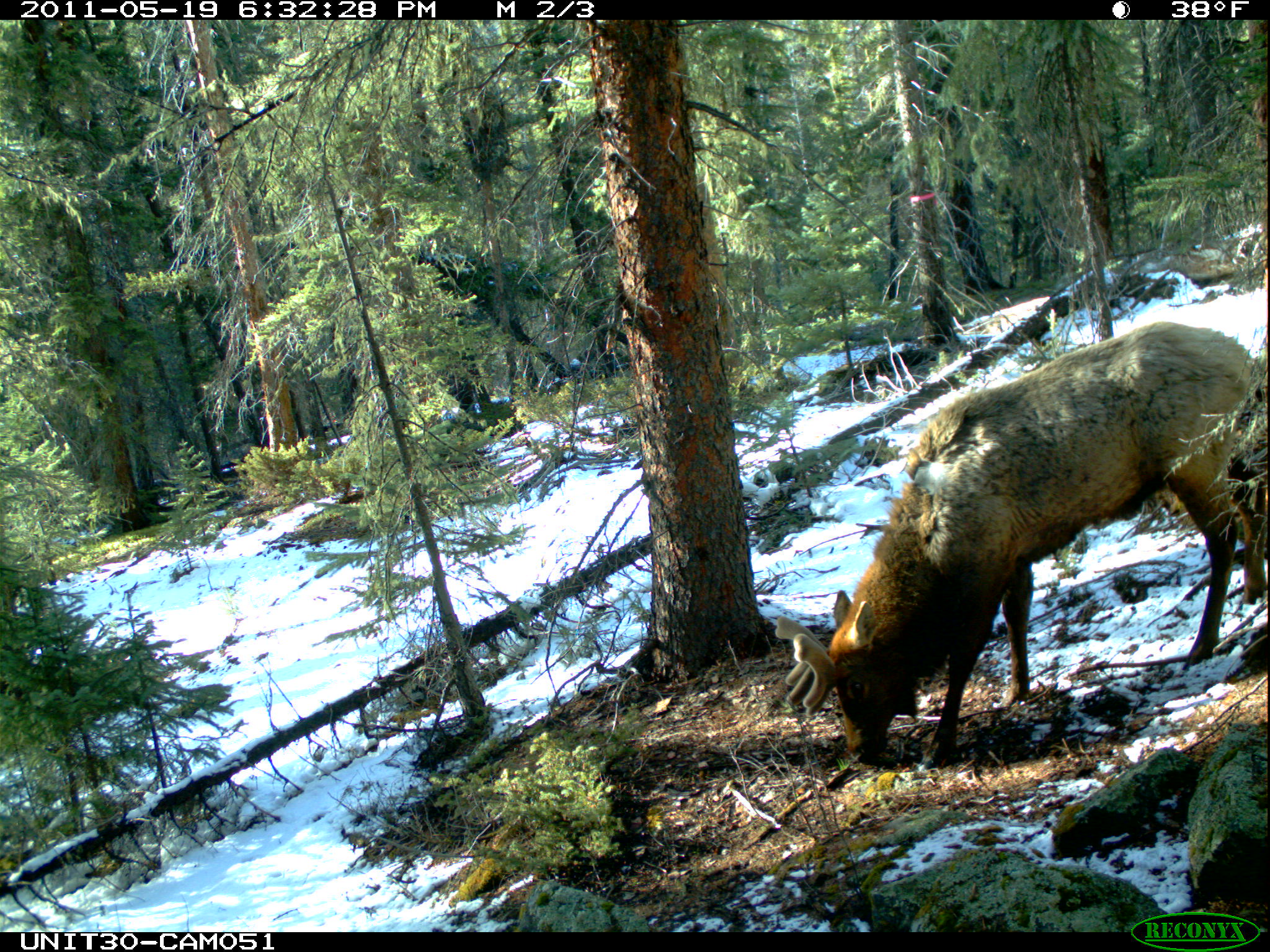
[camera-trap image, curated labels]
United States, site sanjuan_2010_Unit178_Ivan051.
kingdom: Animalia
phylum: Chordata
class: Mammalia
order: Artiodactyla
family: Cervidae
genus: Cervus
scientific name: Cervus elaphus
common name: red deer